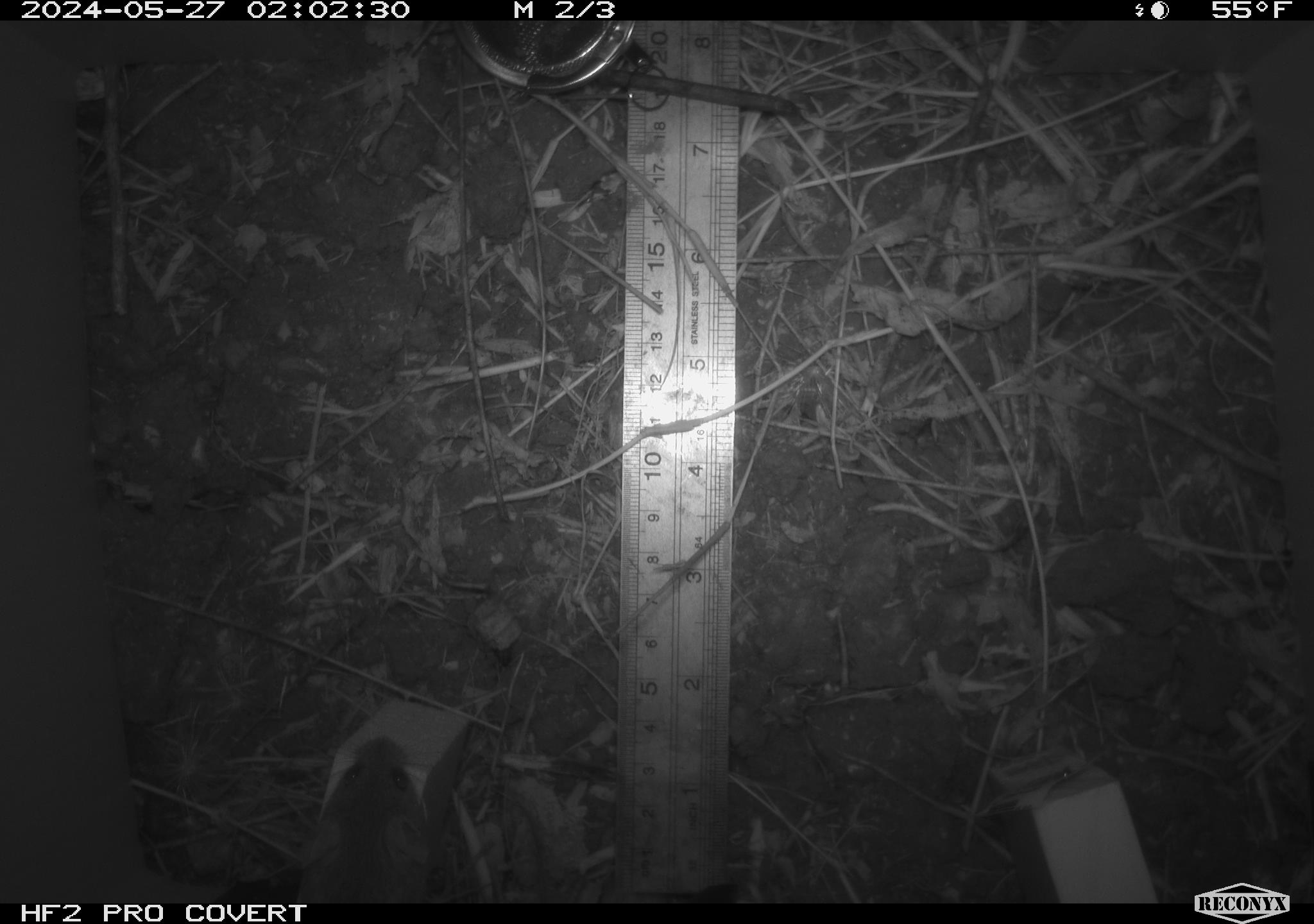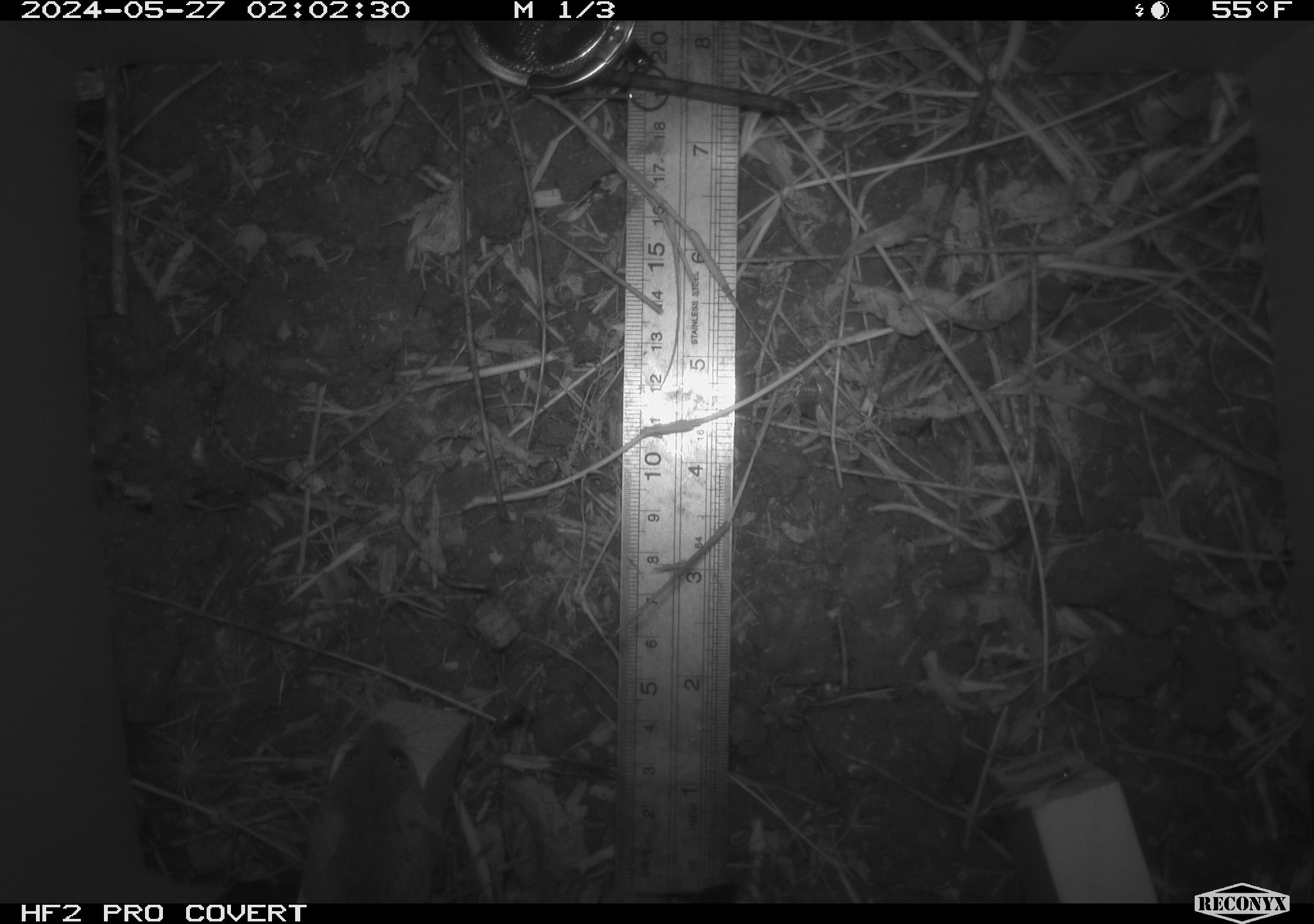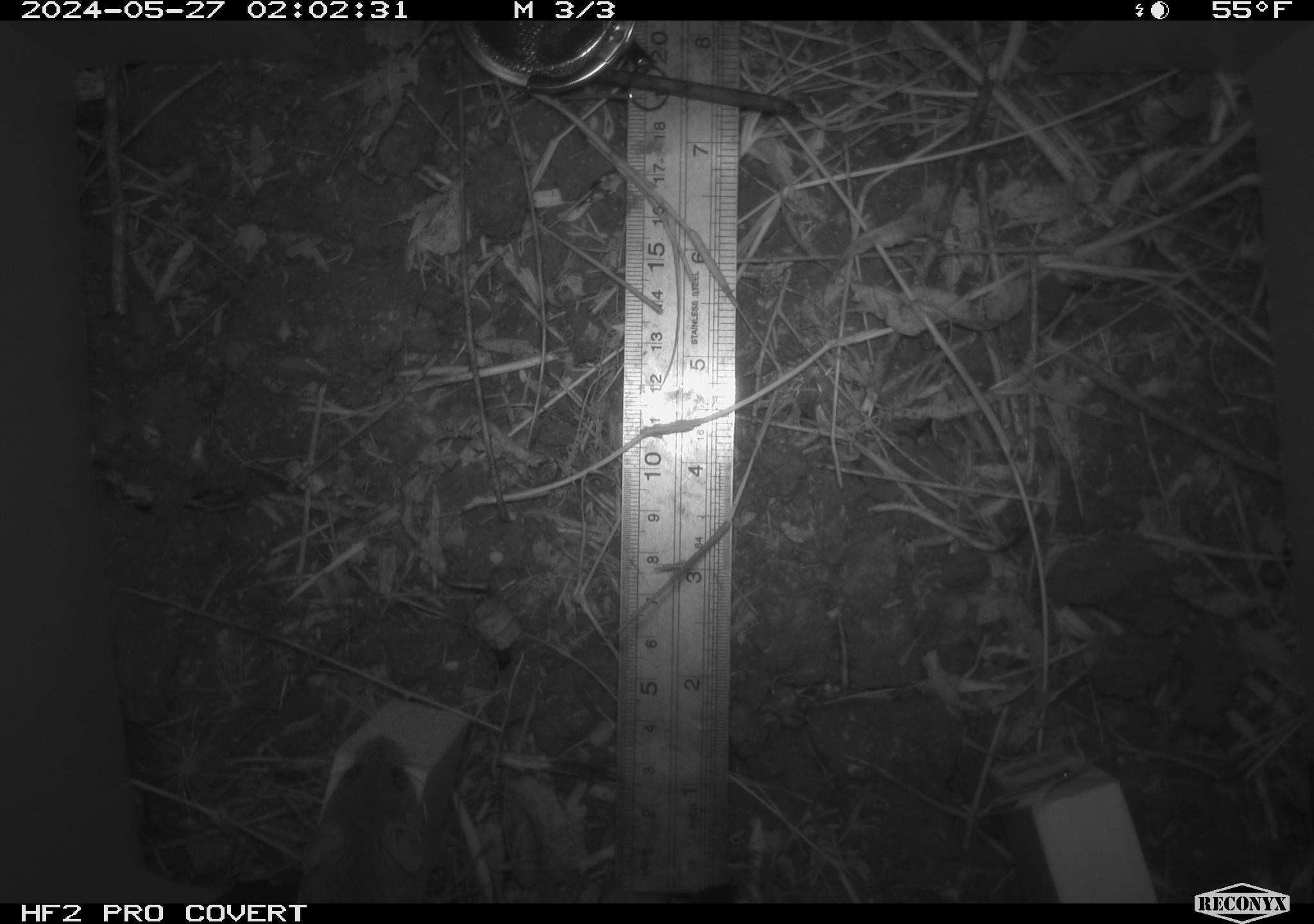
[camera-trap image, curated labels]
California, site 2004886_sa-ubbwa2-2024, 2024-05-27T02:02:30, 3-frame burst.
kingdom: Animalia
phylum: Chordata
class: Mammalia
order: Rodentia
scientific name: Rodentia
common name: mouse species